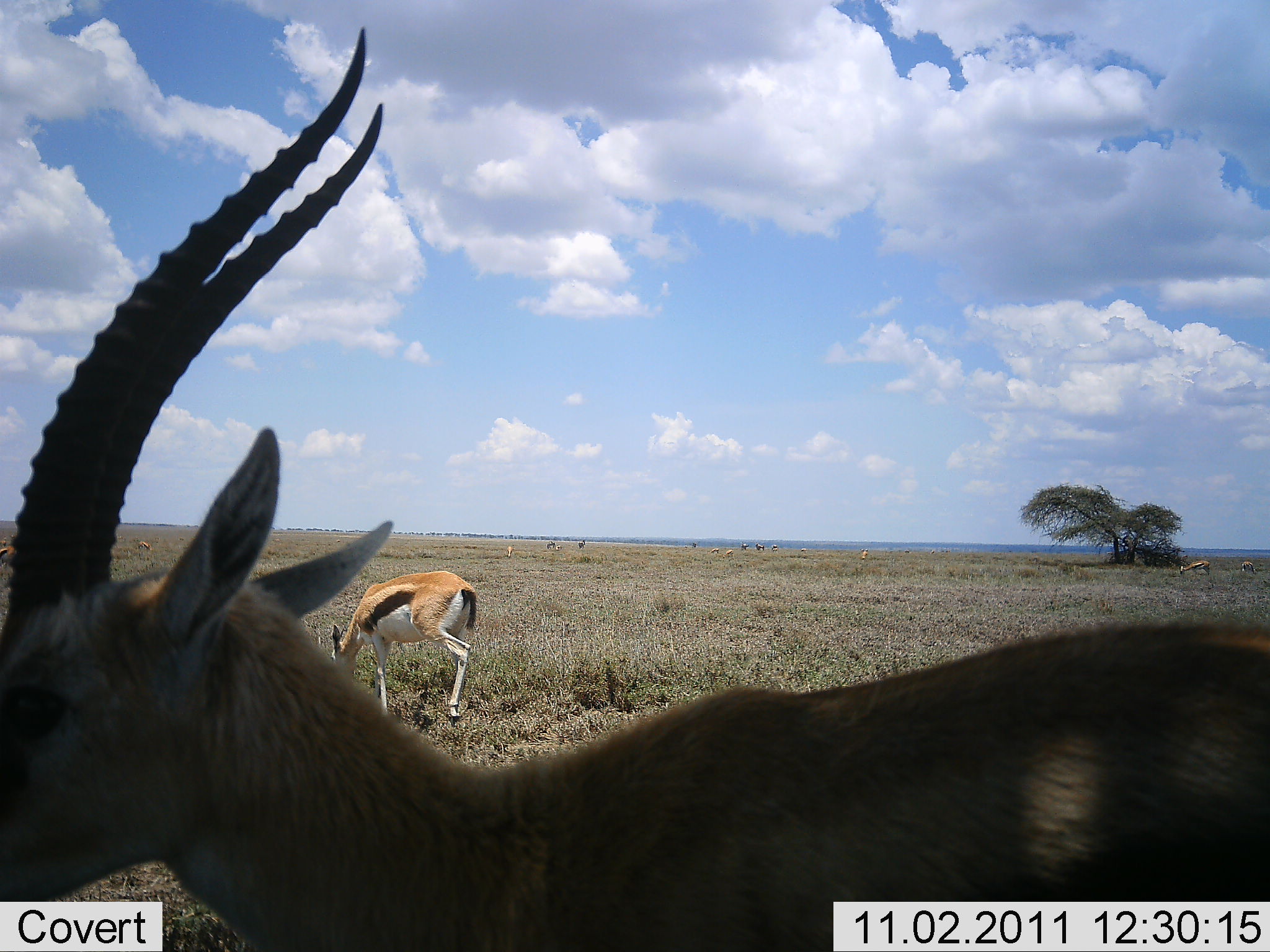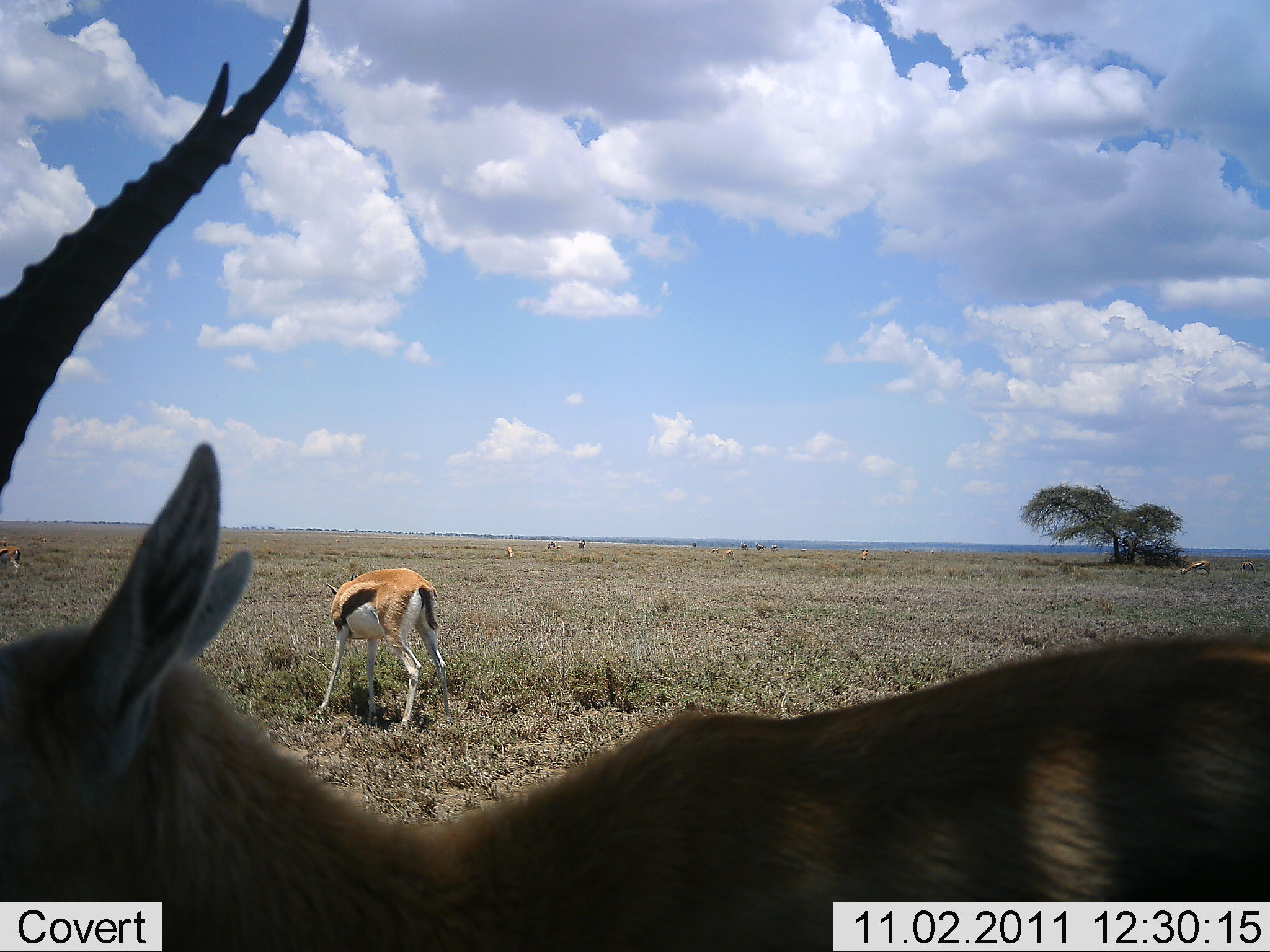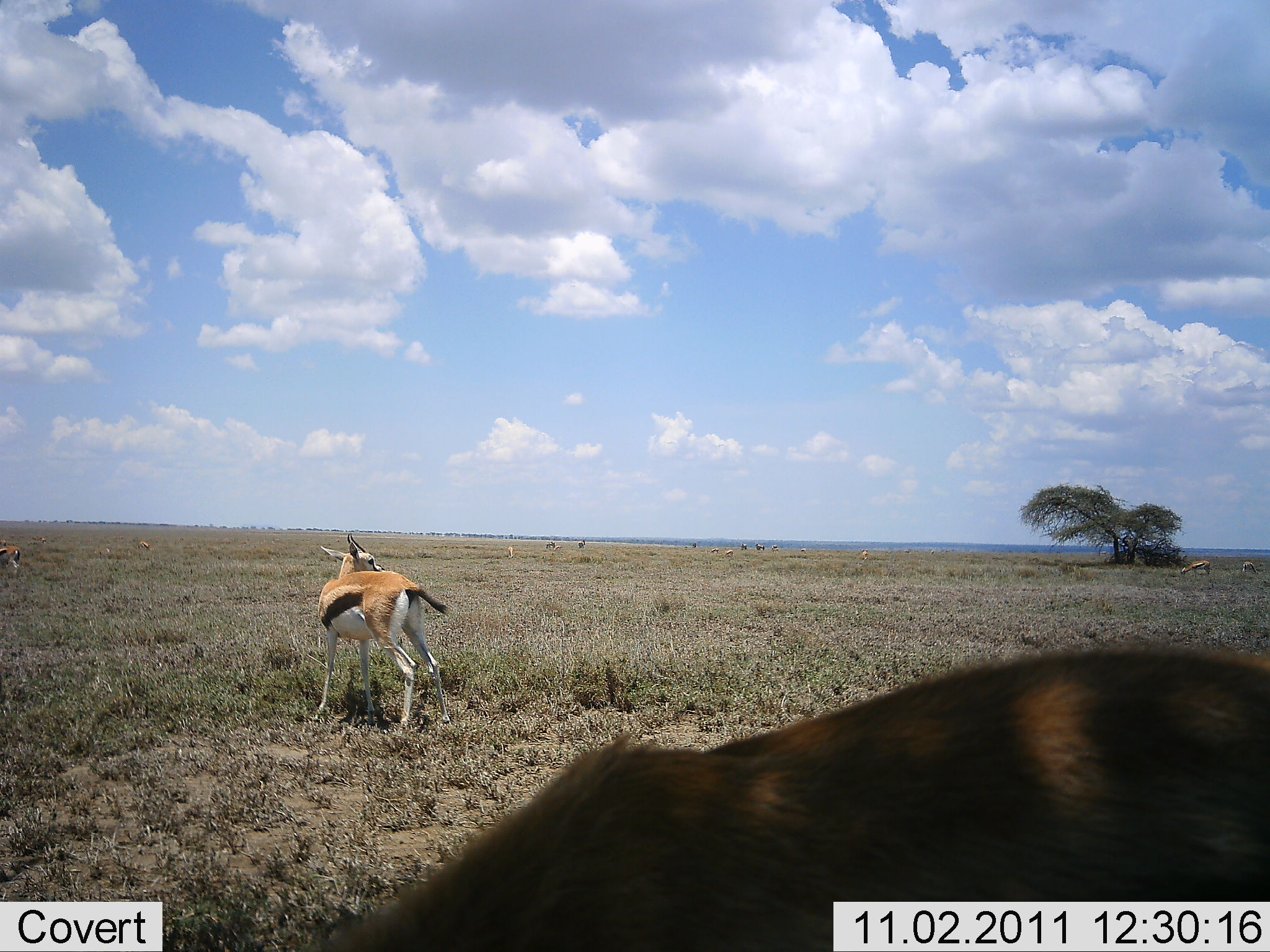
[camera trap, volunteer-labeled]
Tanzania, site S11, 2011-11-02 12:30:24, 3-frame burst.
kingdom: Animalia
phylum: Chordata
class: Mammalia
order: Artiodactyla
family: Bovidae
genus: Eudorcas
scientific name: Eudorcas thomsonii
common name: thomson's gazelle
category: gazellethomsons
Gazellethomsons (thomson's gazelle) (Eudorcas thomsonii), count 4. Behavior (volunteer vote fractions): standing 85%, resting 0%, moving 8%, interacting 0%. Young present (vote fraction): 0%. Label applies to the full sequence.